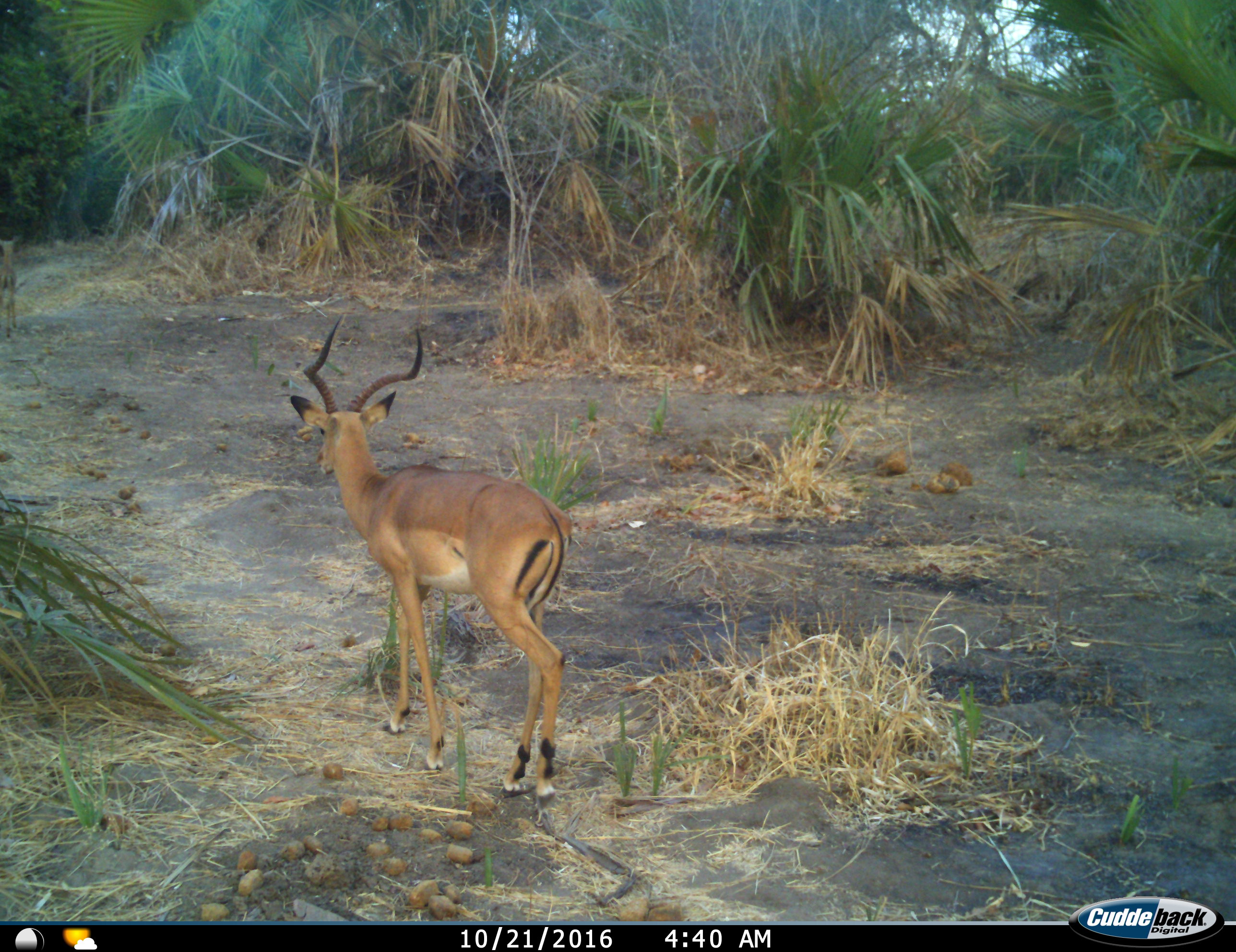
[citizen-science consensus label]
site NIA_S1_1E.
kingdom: Animalia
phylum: Chordata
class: Mammalia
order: Artiodactyla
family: Bovidae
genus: Aepyceros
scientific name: Aepyceros melampus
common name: impala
Impala (Aepyceros melampus), count 1. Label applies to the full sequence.